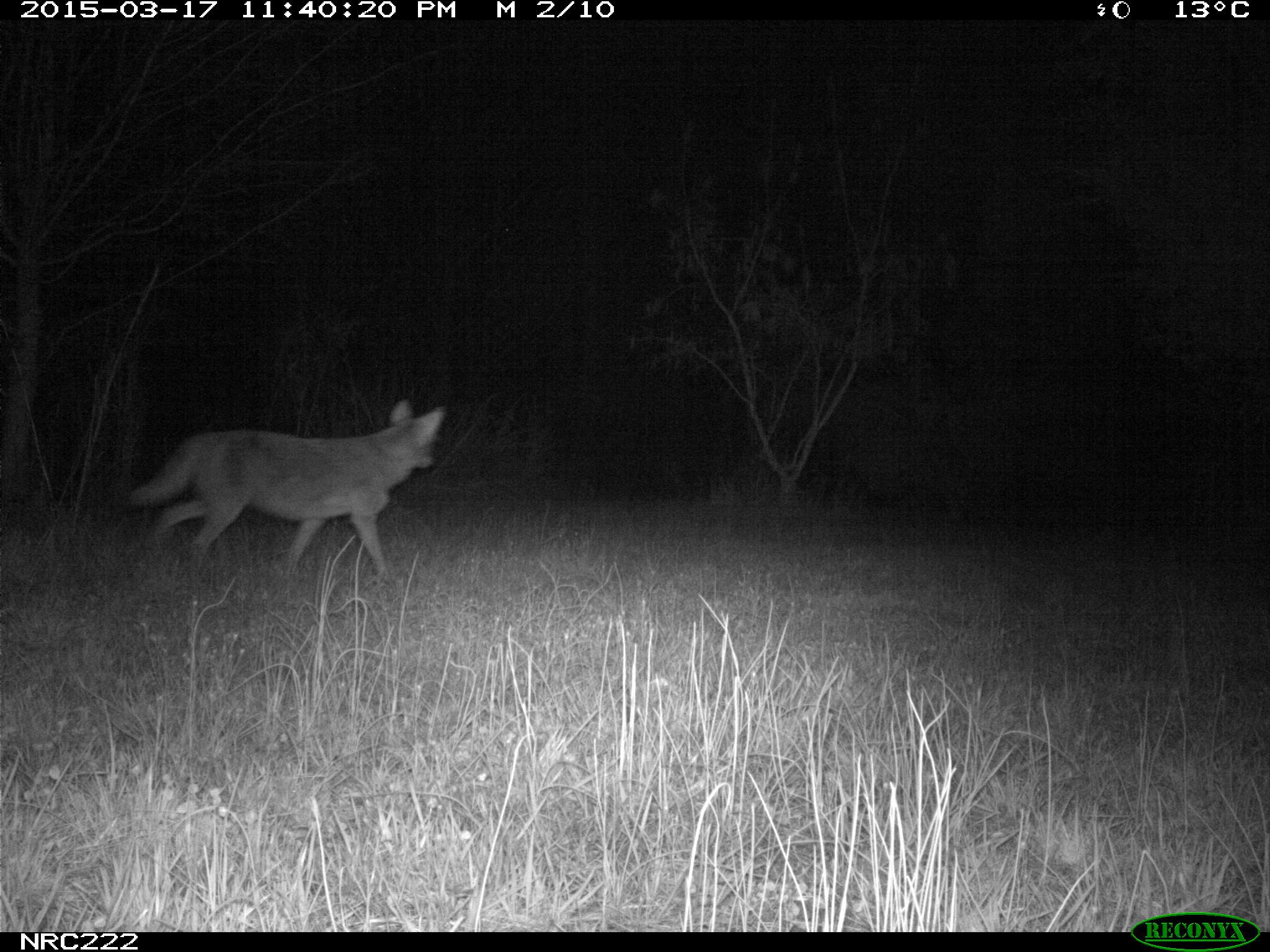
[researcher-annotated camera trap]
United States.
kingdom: Animalia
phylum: Chordata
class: Mammalia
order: Carnivora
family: Canidae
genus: Canis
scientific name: Canis latrans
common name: coyote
Coyote (Canis latrans).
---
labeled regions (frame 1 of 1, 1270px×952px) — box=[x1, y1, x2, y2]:
Coyote: box=[124, 389, 455, 607]